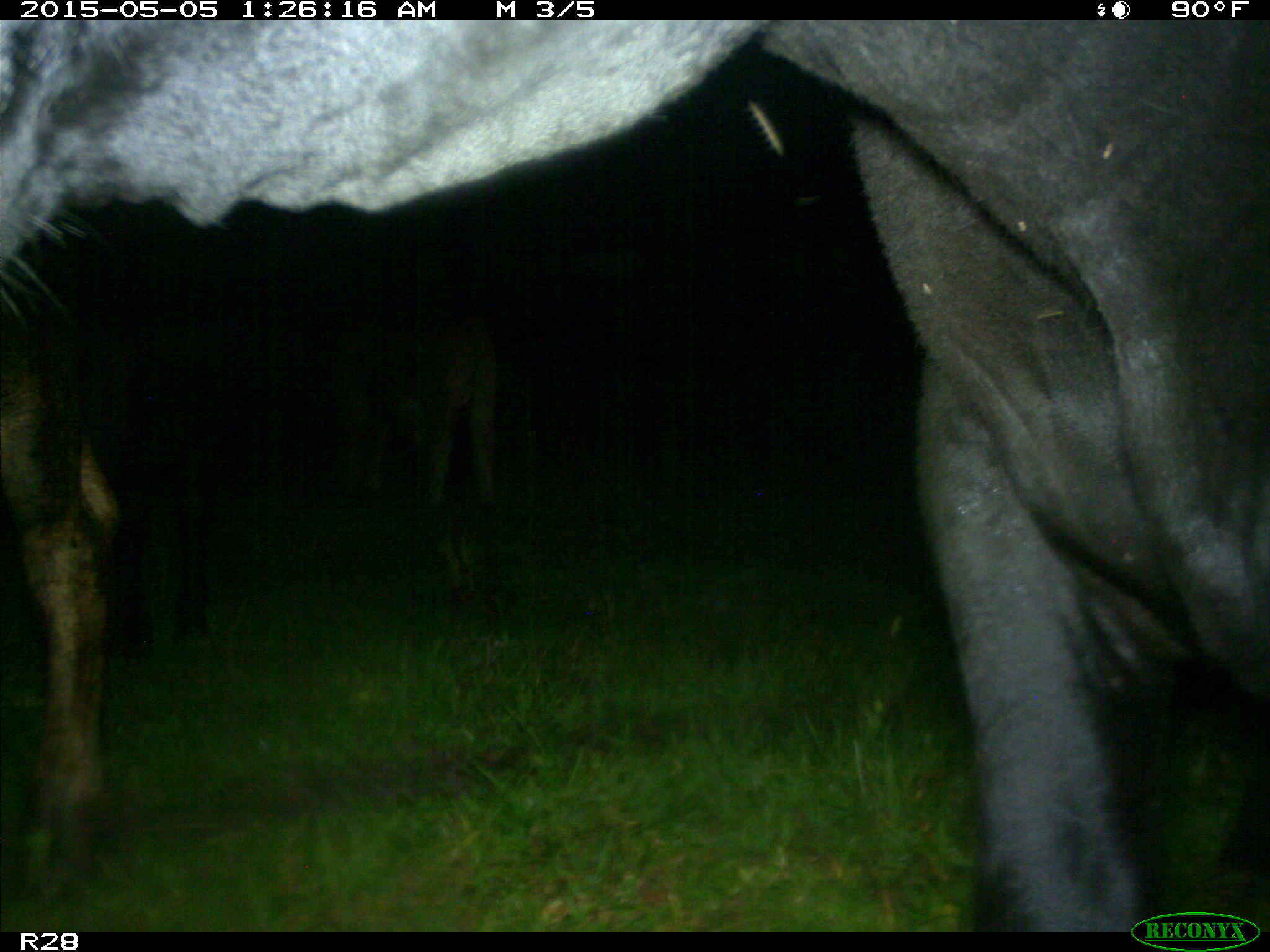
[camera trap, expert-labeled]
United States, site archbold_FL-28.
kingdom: Animalia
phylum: Chordata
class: Mammalia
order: Artiodactyla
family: Bovidae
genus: Bos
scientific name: Bos taurus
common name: domestic cow